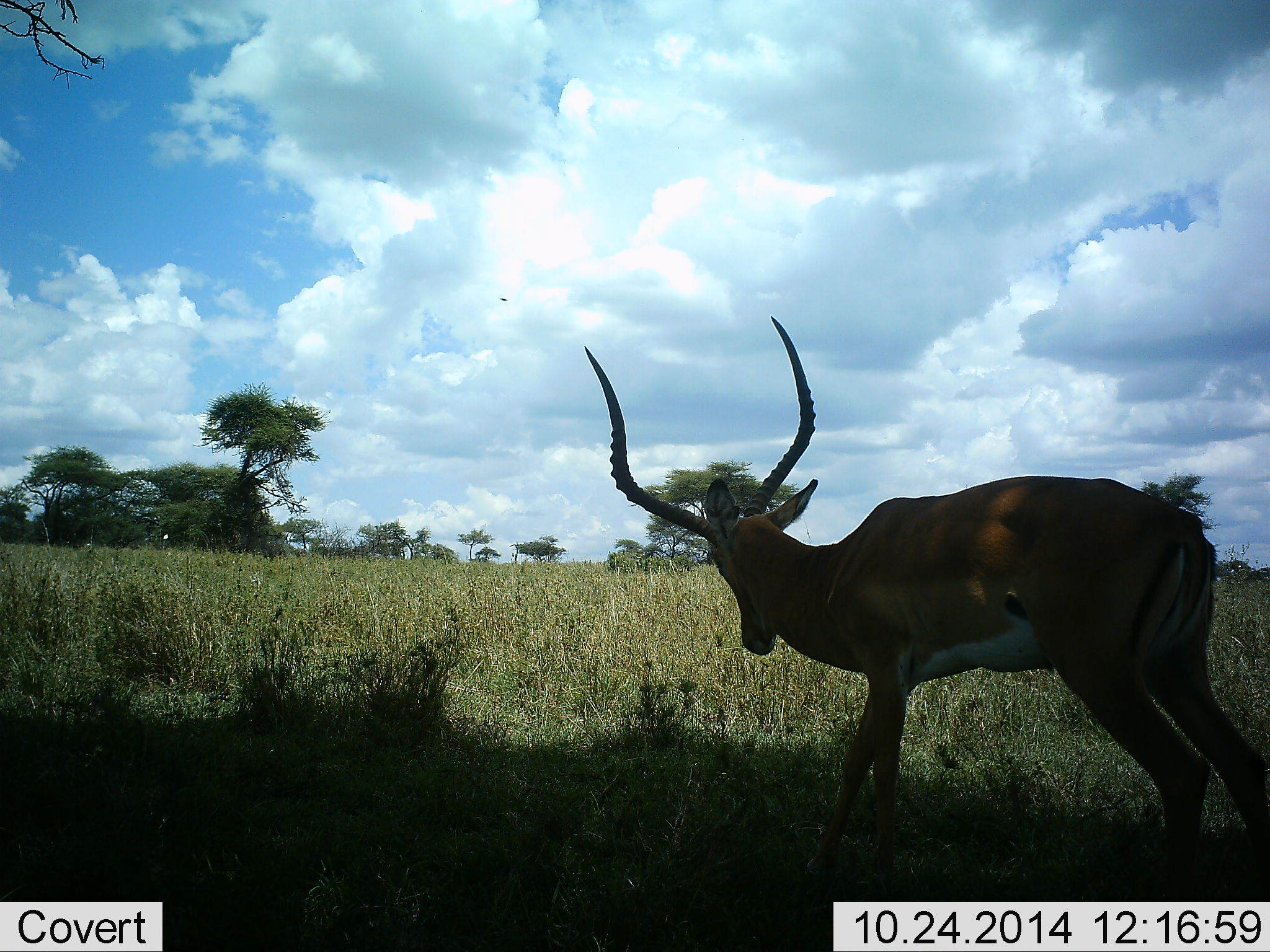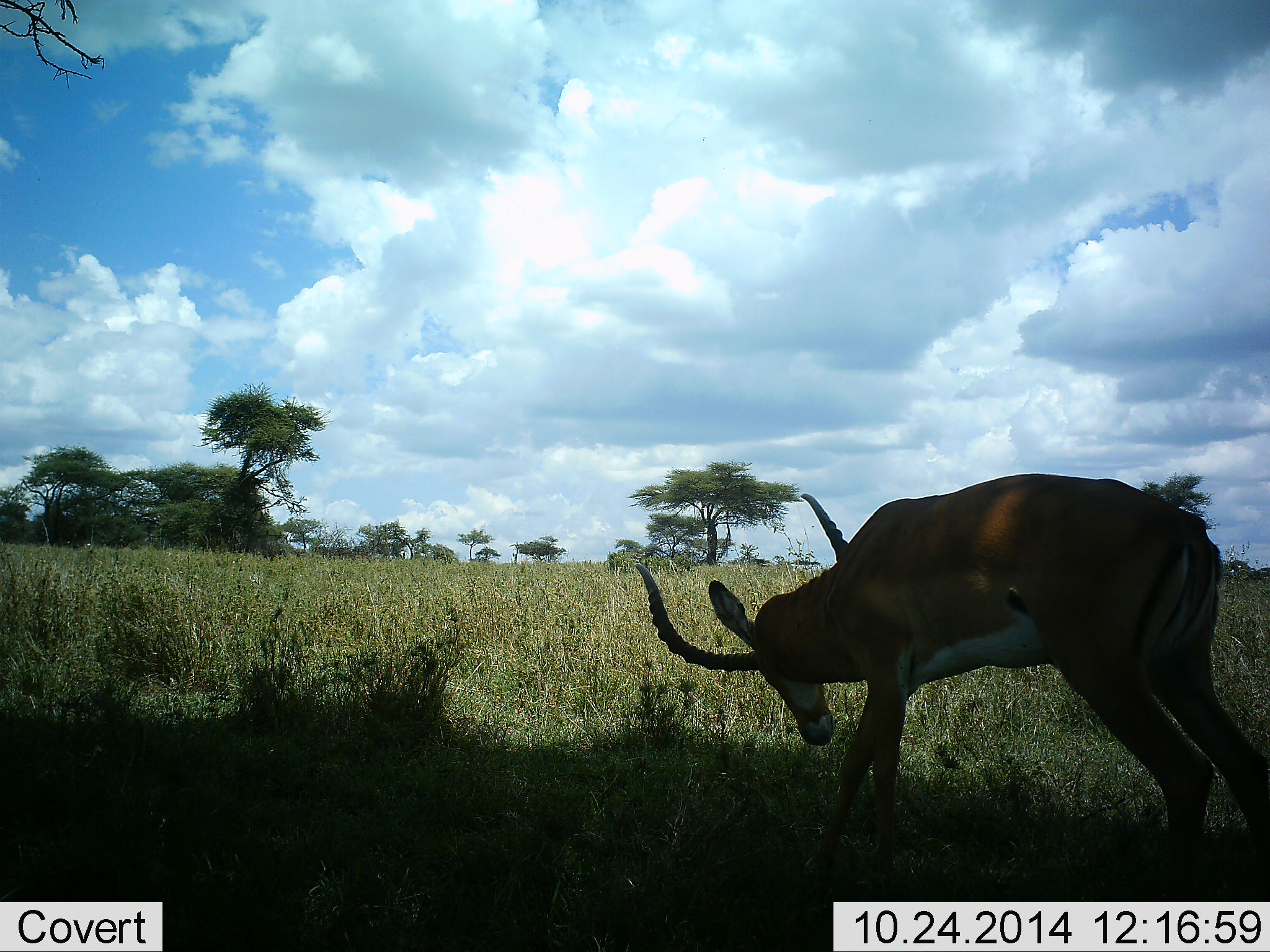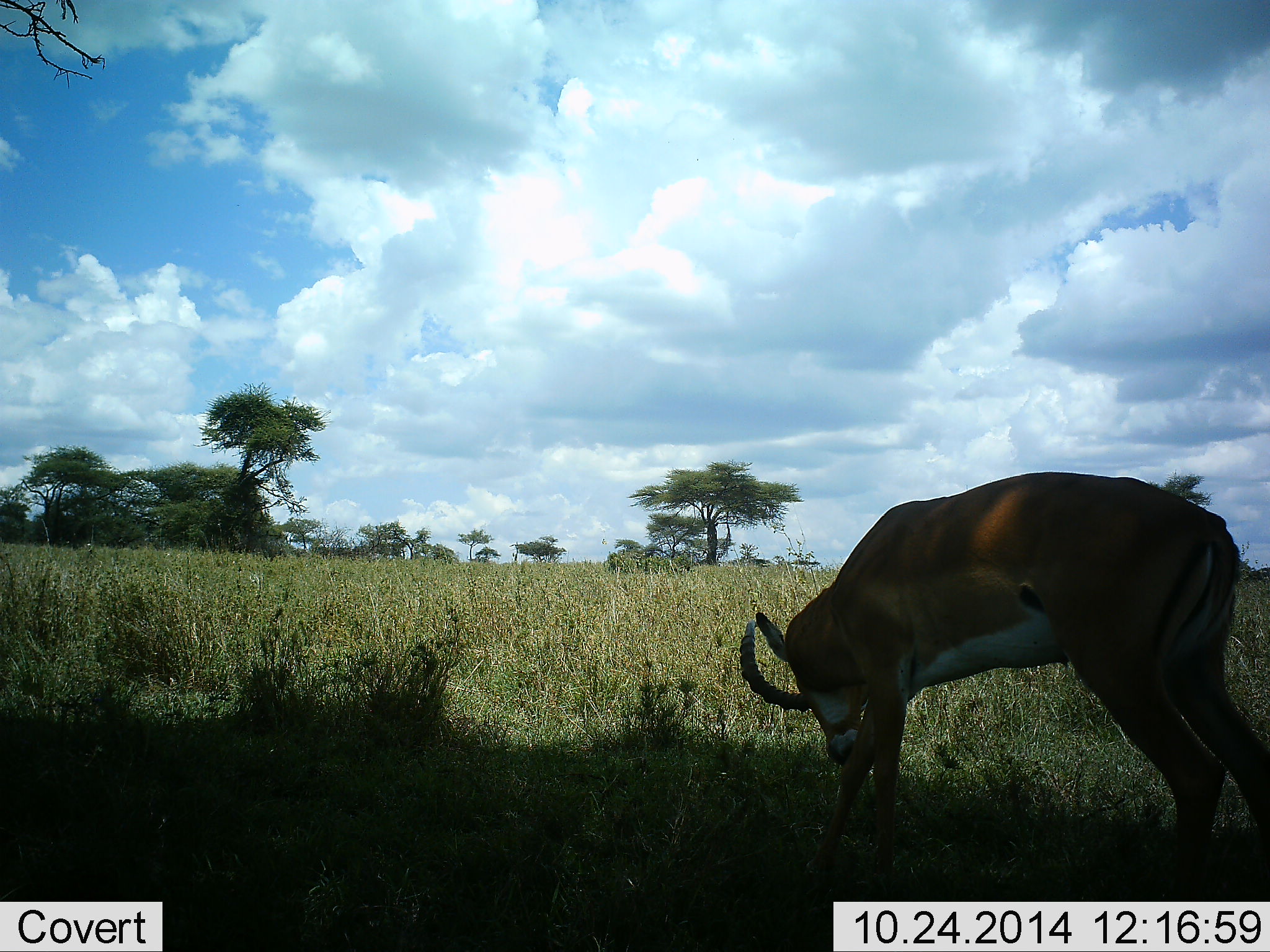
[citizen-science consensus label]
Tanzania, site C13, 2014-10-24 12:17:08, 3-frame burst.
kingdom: Animalia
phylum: Chordata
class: Mammalia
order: Artiodactyla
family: Bovidae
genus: Aepyceros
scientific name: Aepyceros melampus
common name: impala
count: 1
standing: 70%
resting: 0%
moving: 0%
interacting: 0%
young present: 0%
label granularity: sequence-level